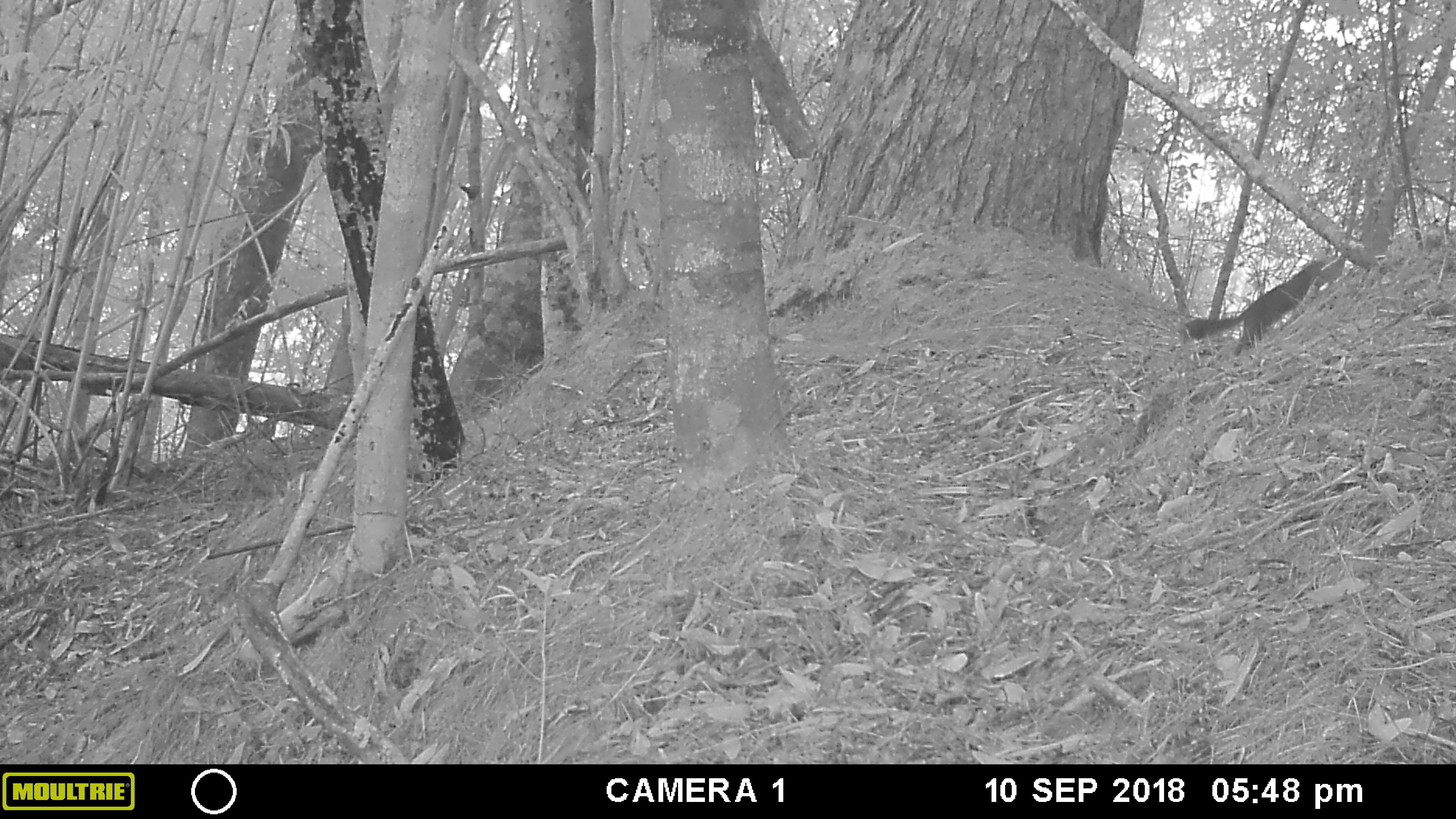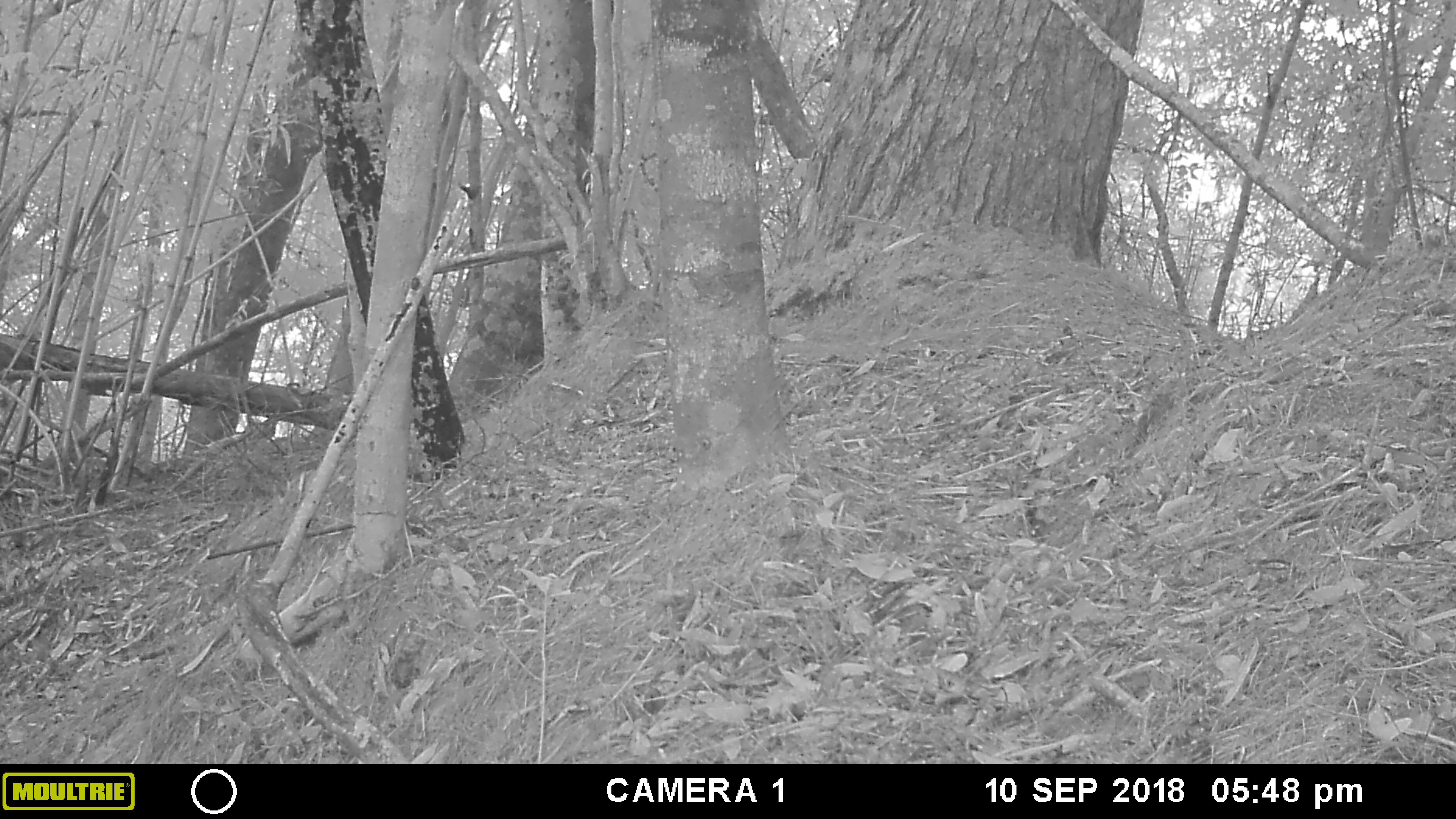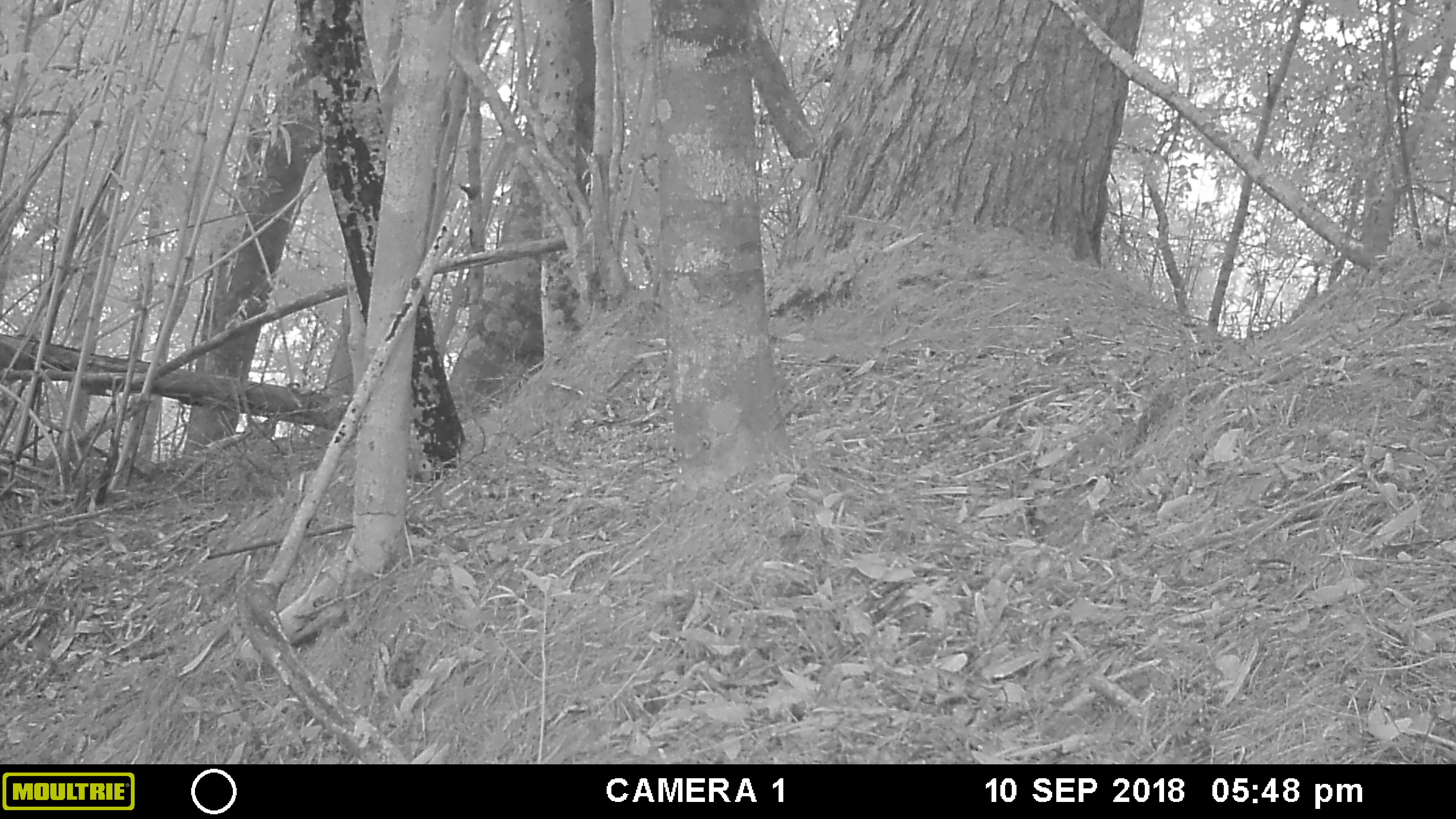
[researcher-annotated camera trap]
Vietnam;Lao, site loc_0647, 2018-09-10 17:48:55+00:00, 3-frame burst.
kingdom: Animalia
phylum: Chordata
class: Mammalia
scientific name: Mammalia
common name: mammal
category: unidentified small mammal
Unidentified small mammal (mammal) (Mammalia). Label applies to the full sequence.